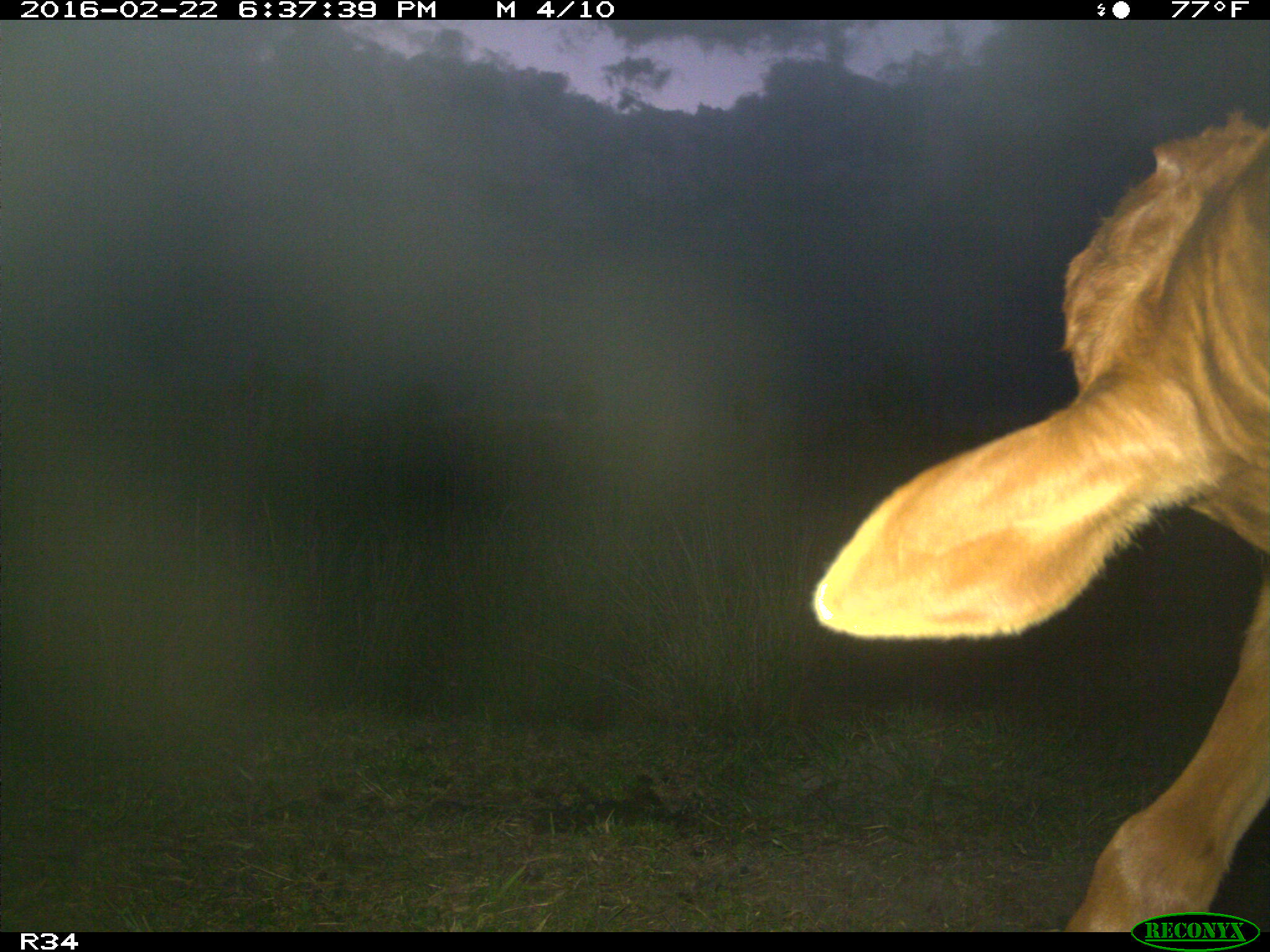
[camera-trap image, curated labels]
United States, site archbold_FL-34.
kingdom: Animalia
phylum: Chordata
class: Mammalia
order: Artiodactyla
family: Bovidae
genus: Bos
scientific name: Bos taurus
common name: domestic cow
Bos taurus (domestic cow).